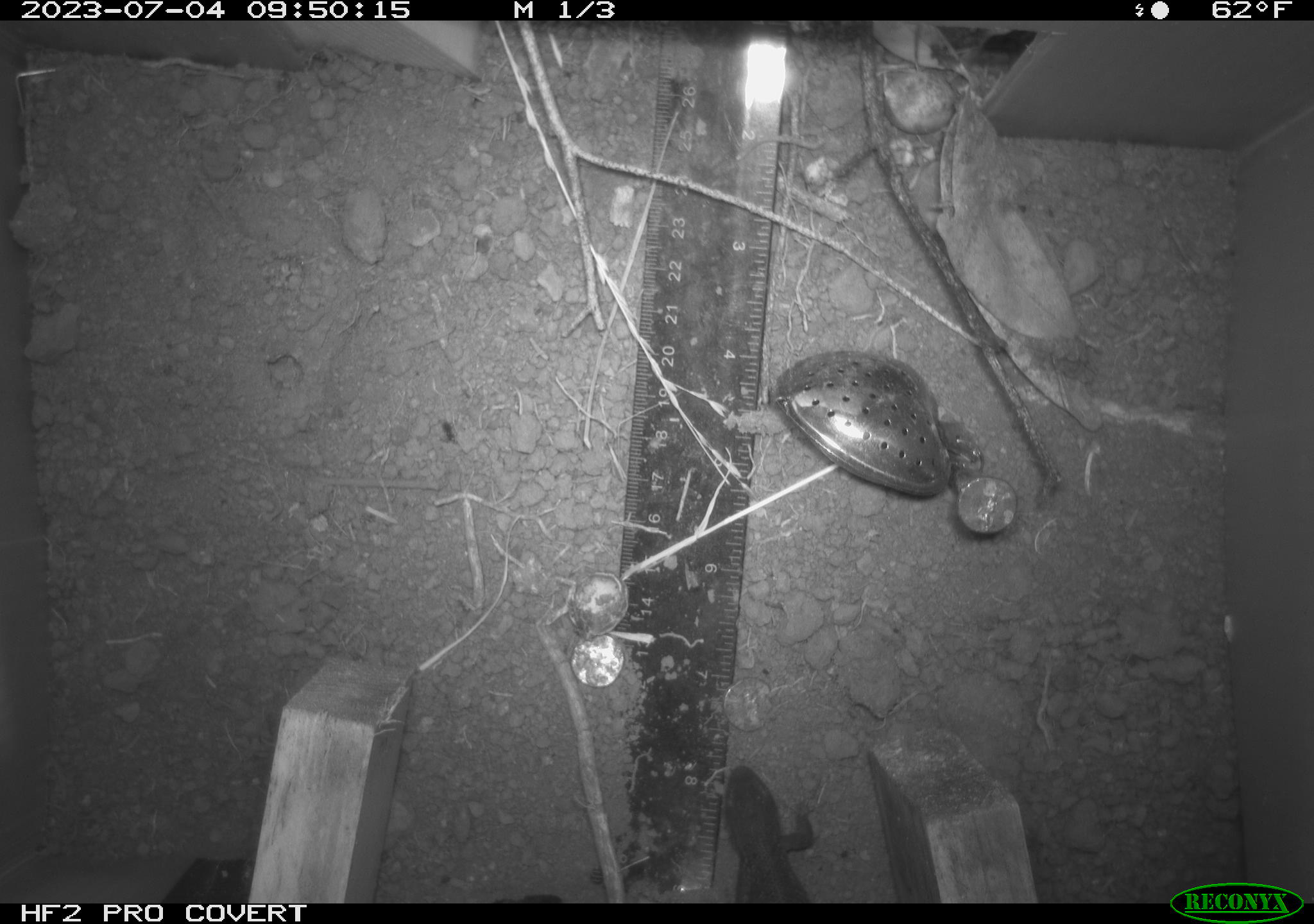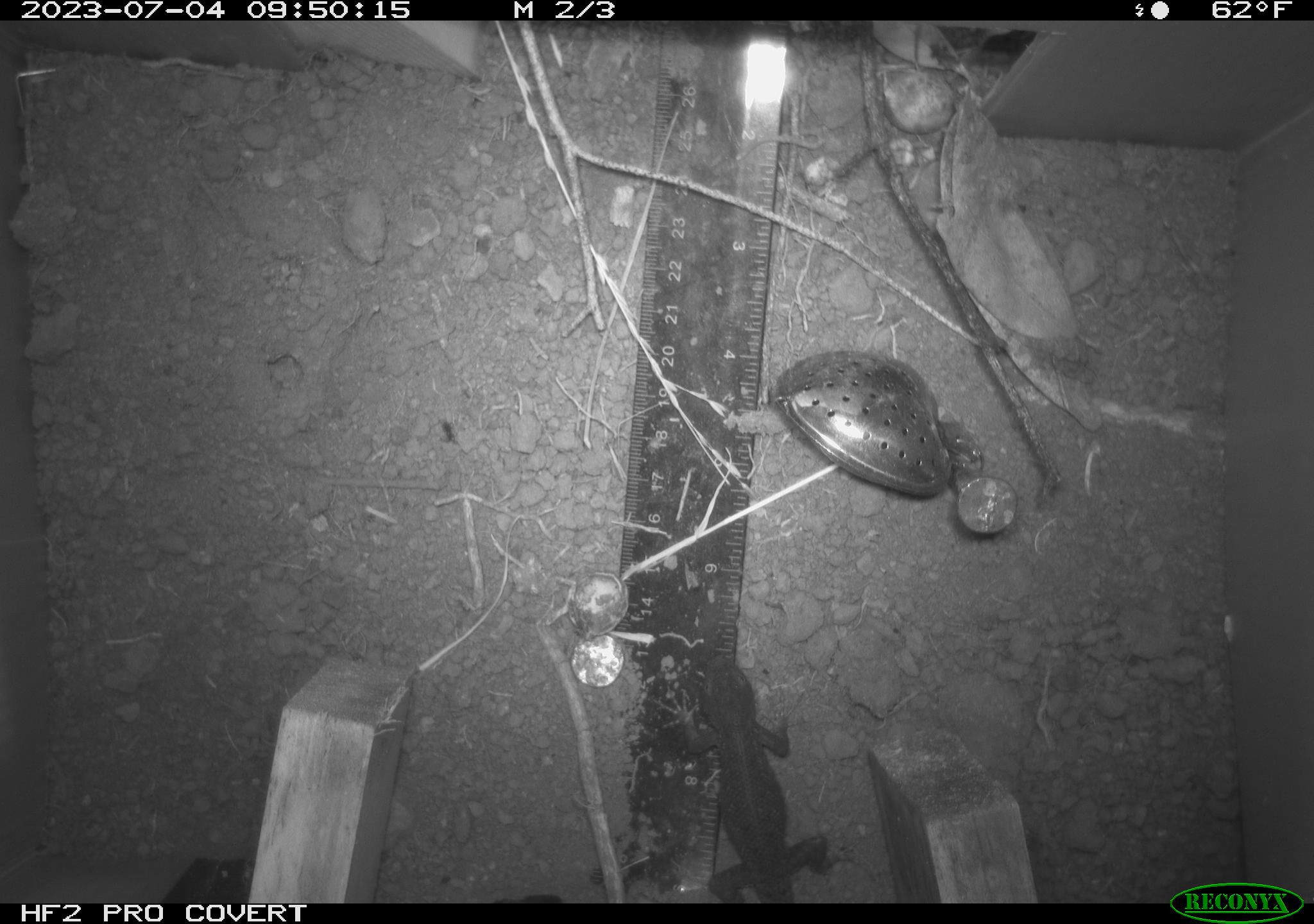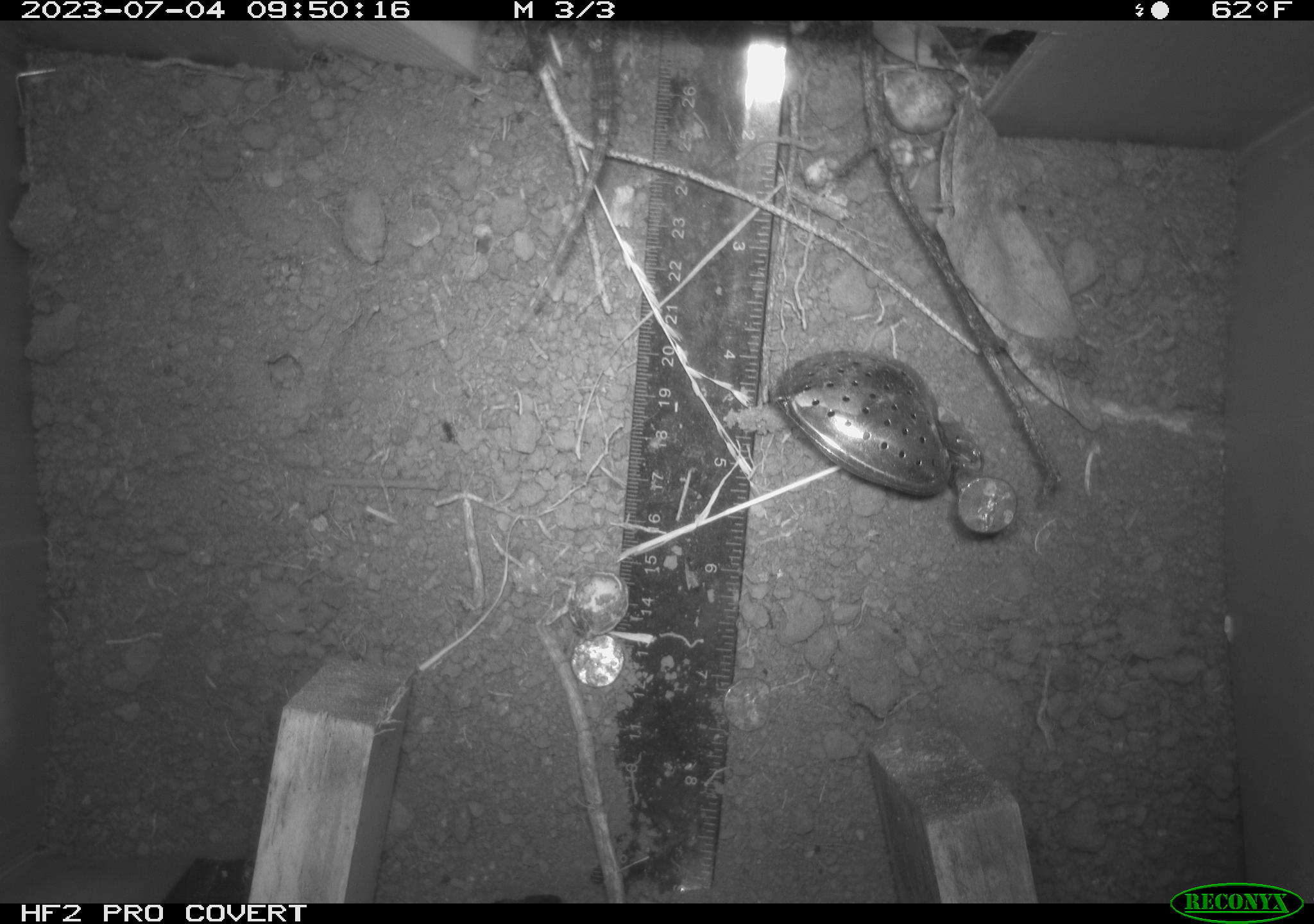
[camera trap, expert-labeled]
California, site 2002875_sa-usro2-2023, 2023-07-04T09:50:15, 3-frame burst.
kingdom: Animalia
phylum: Chordata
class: Reptilia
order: Squamata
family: Phrynosomatidae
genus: Sceloporus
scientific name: Sceloporus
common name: spiny lizards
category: sceloporus species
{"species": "sceloporus species (spiny lizards) (Sceloporus)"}